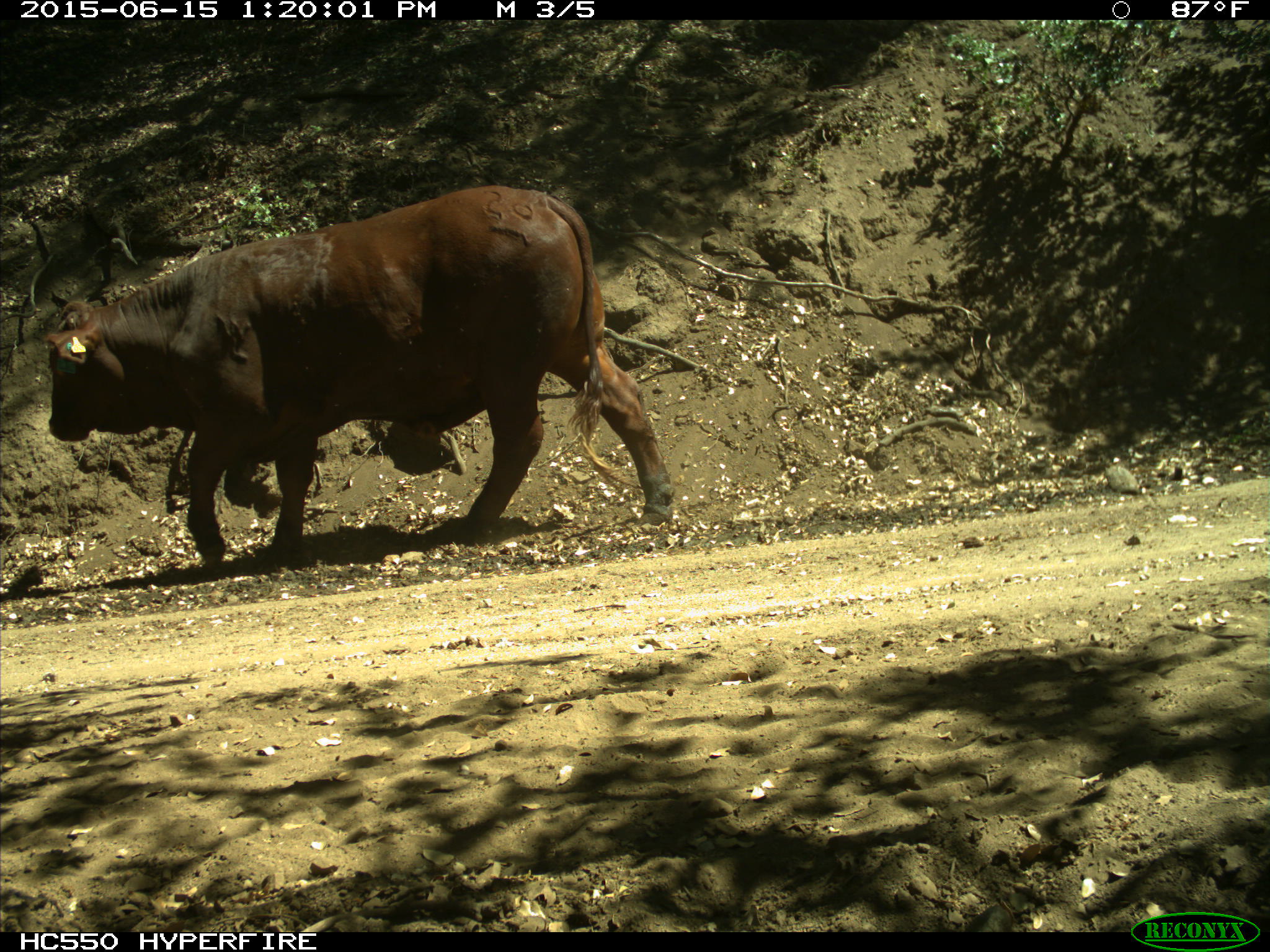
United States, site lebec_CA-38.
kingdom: Animalia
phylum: Chordata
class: Mammalia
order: Artiodactyla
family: Bovidae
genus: Bos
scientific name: Bos taurus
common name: domestic cow